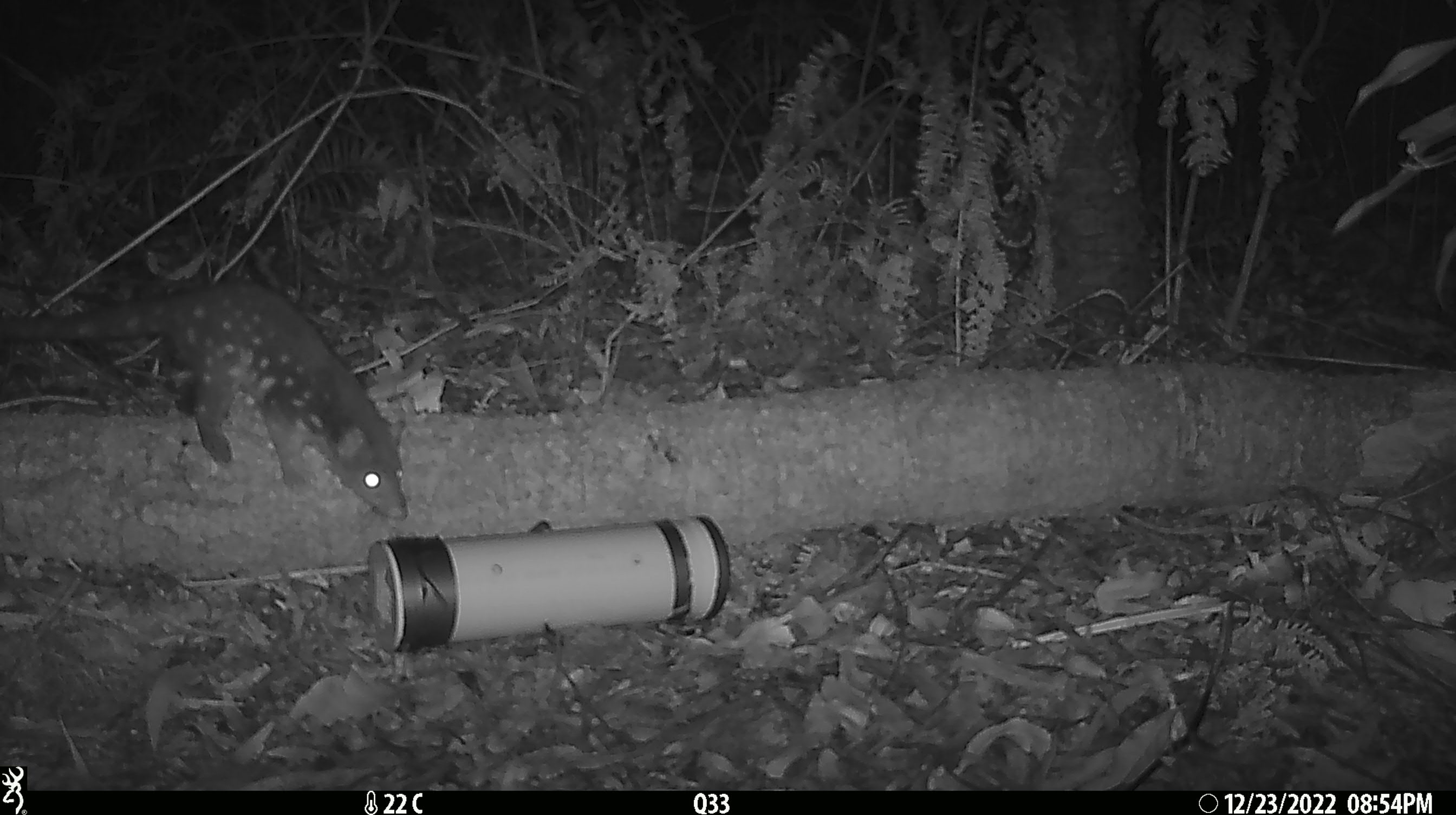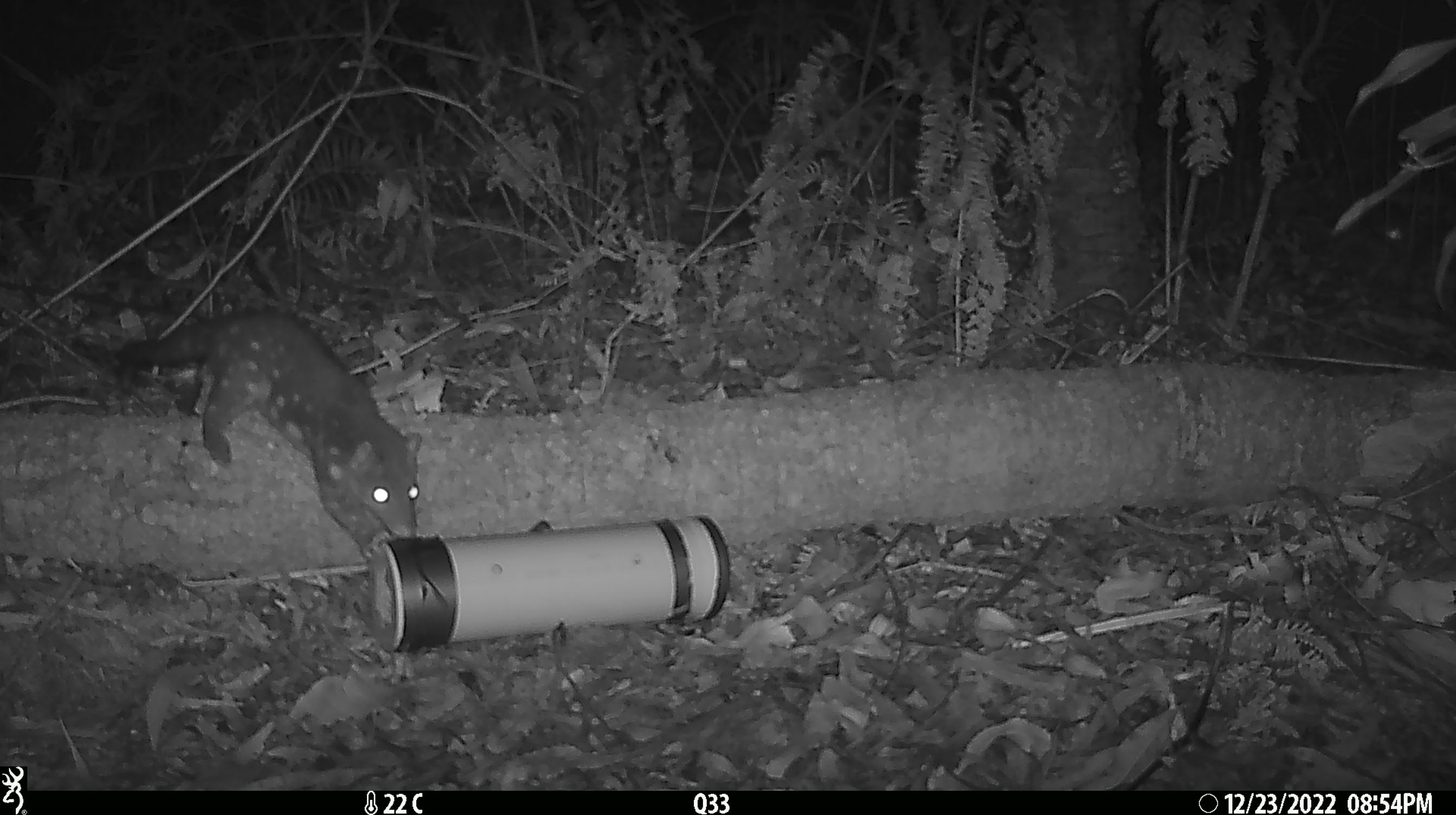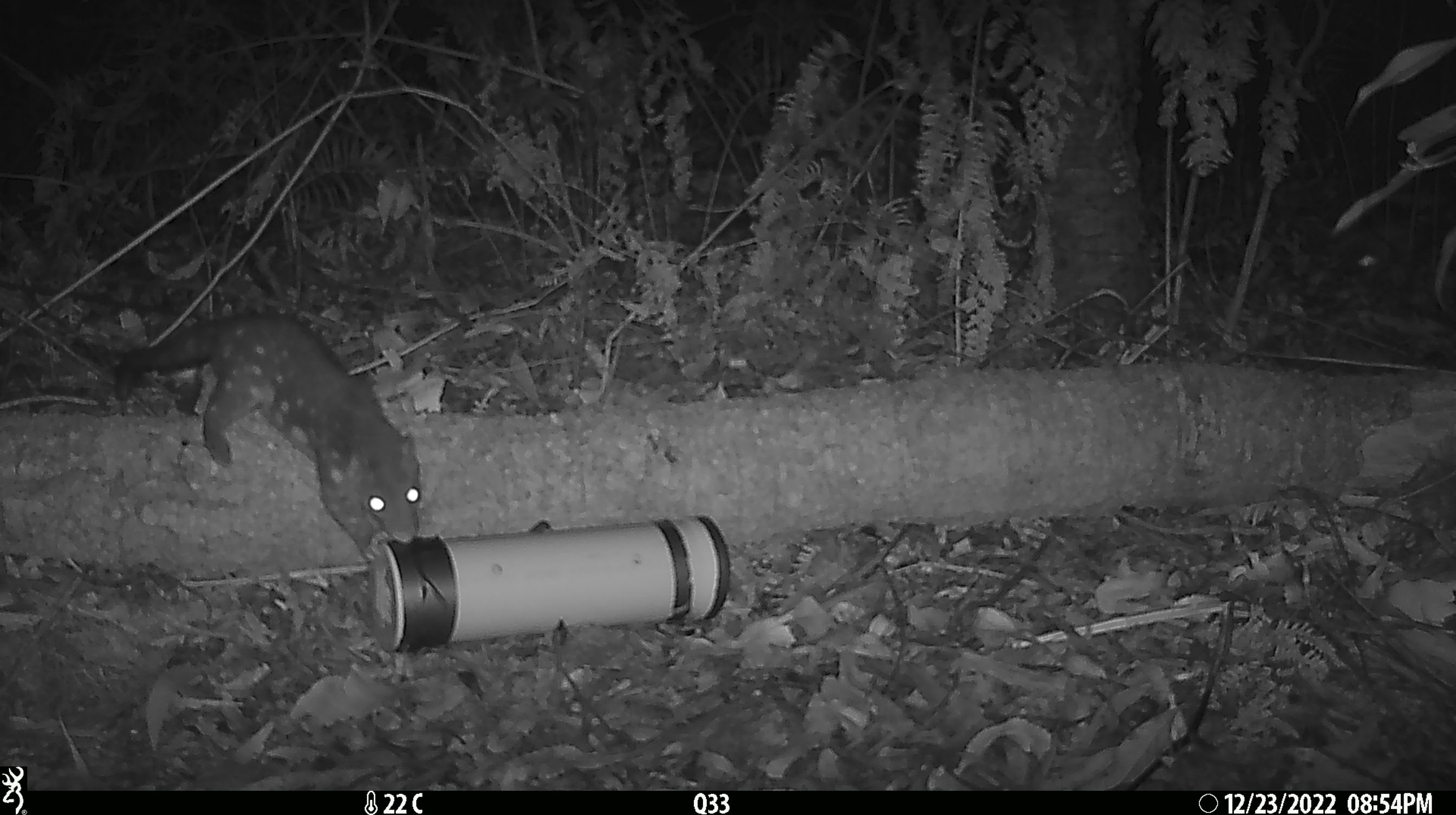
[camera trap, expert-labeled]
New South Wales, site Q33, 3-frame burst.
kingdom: Animalia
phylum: Chordata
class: Mammalia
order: Dasyuromorphia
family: Dasyuridae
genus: Dasyurus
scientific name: Dasyurus maculatus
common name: spotted-tailed quoll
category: quoll